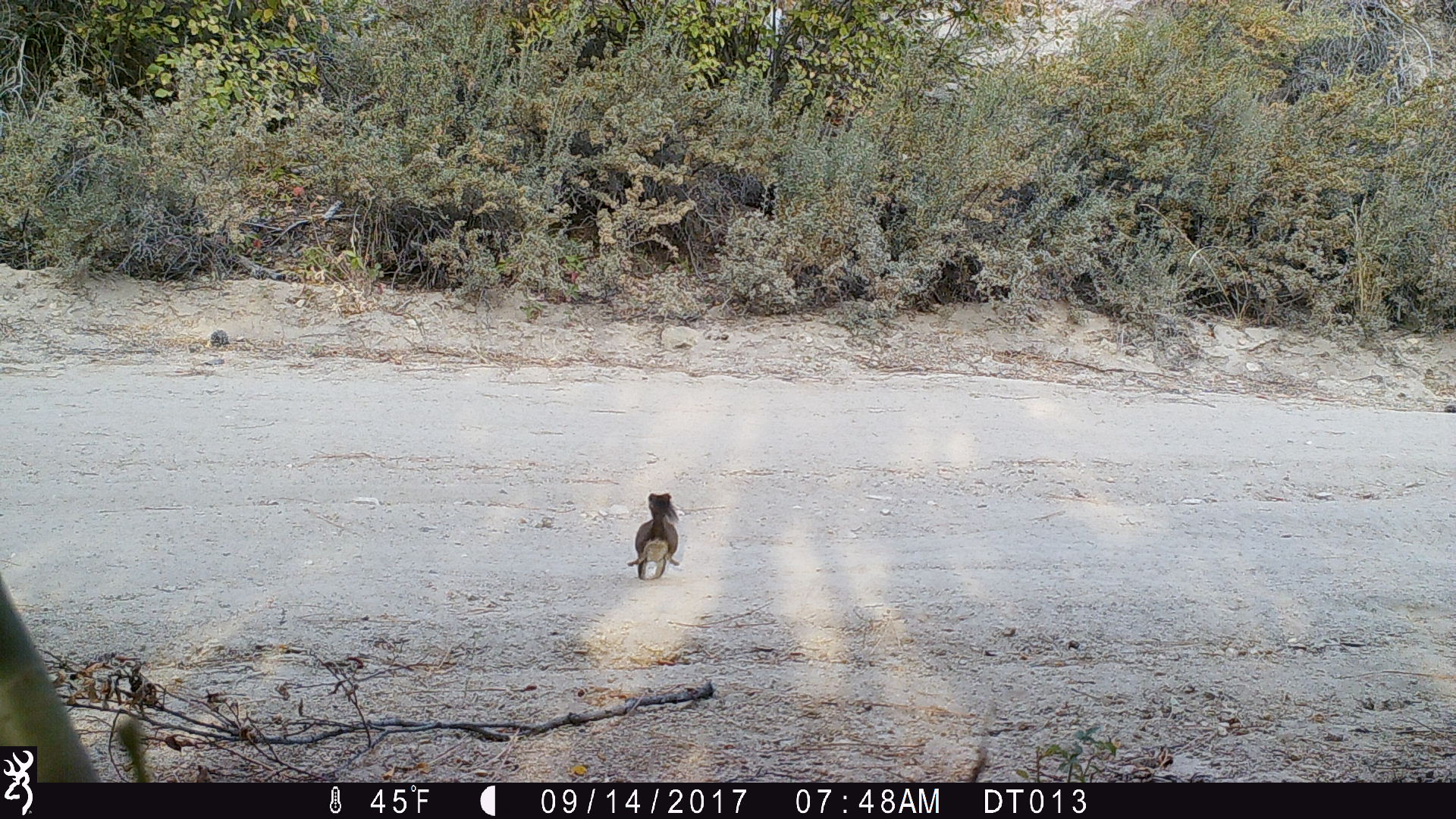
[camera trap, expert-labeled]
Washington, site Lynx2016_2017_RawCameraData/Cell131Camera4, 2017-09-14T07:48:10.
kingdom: Animalia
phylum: Chordata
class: Mammalia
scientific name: Mammalia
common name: small mammal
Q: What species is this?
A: Small mammal (Mammalia).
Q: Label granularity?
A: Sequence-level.